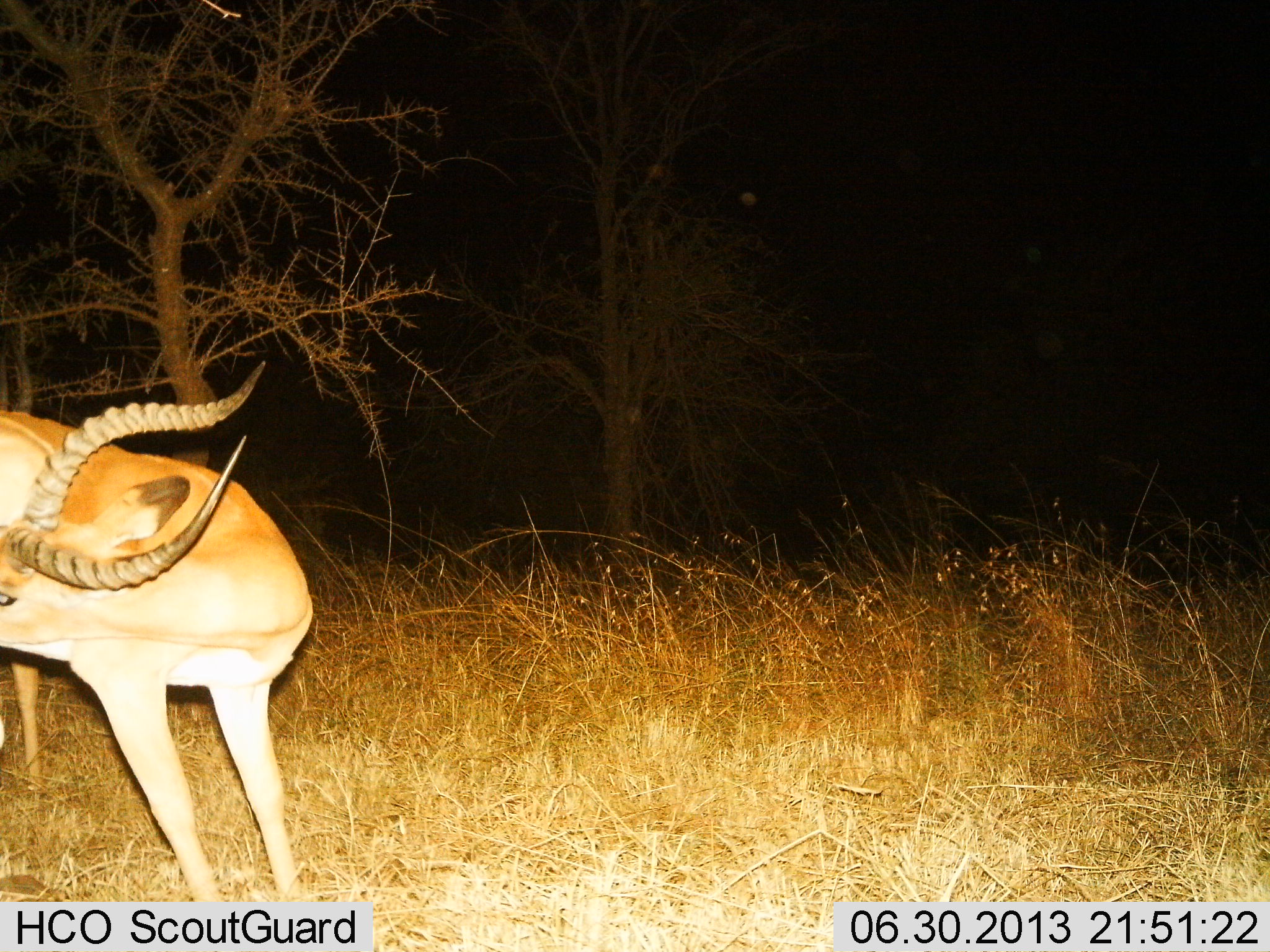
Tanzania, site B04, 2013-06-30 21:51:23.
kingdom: Animalia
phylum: Chordata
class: Mammalia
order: Artiodactyla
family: Bovidae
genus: Aepyceros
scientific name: Aepyceros melampus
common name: impala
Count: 1.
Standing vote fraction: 88%.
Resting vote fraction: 0%.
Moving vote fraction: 0%.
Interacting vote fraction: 12%.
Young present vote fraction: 0%.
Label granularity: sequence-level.